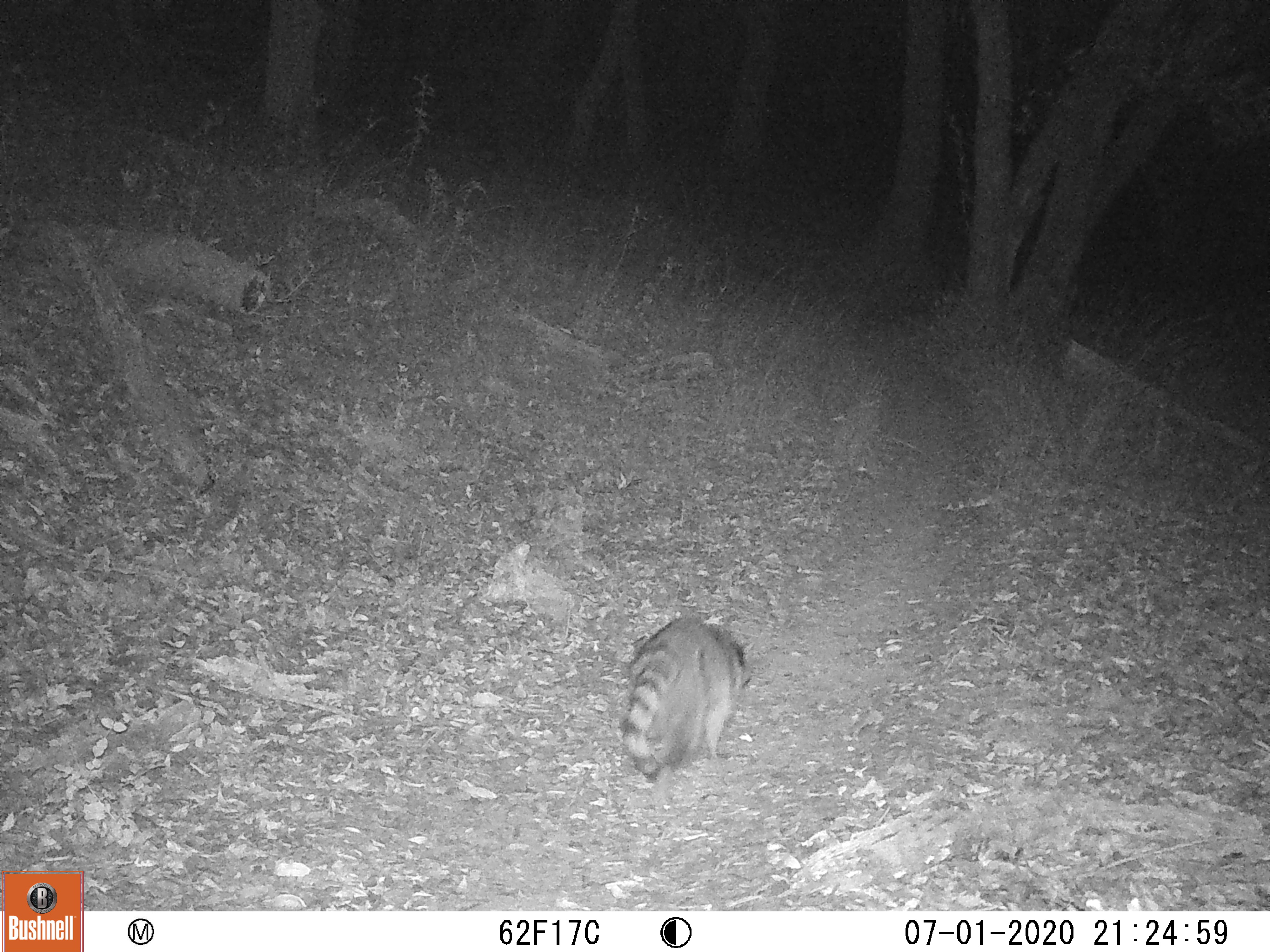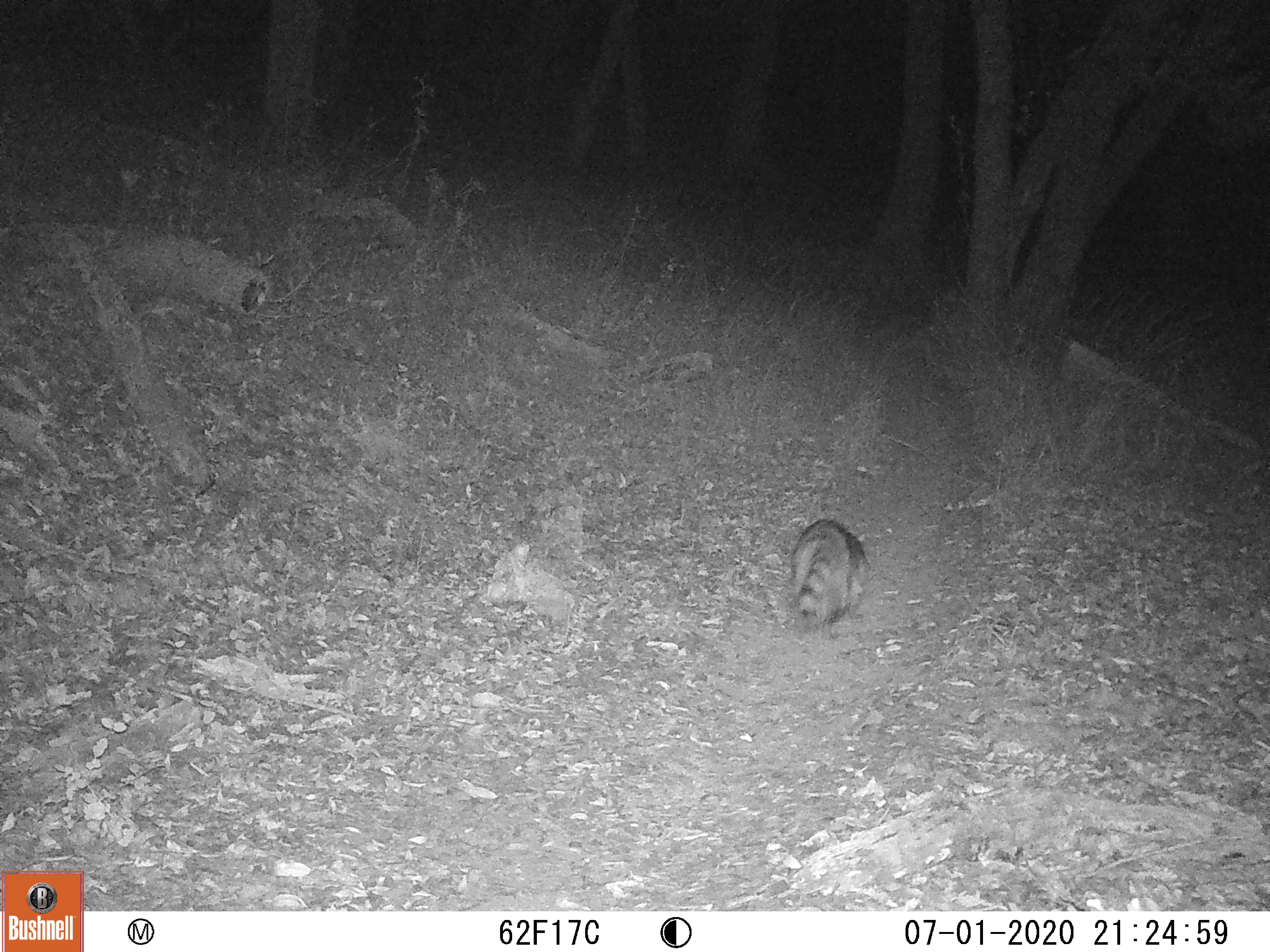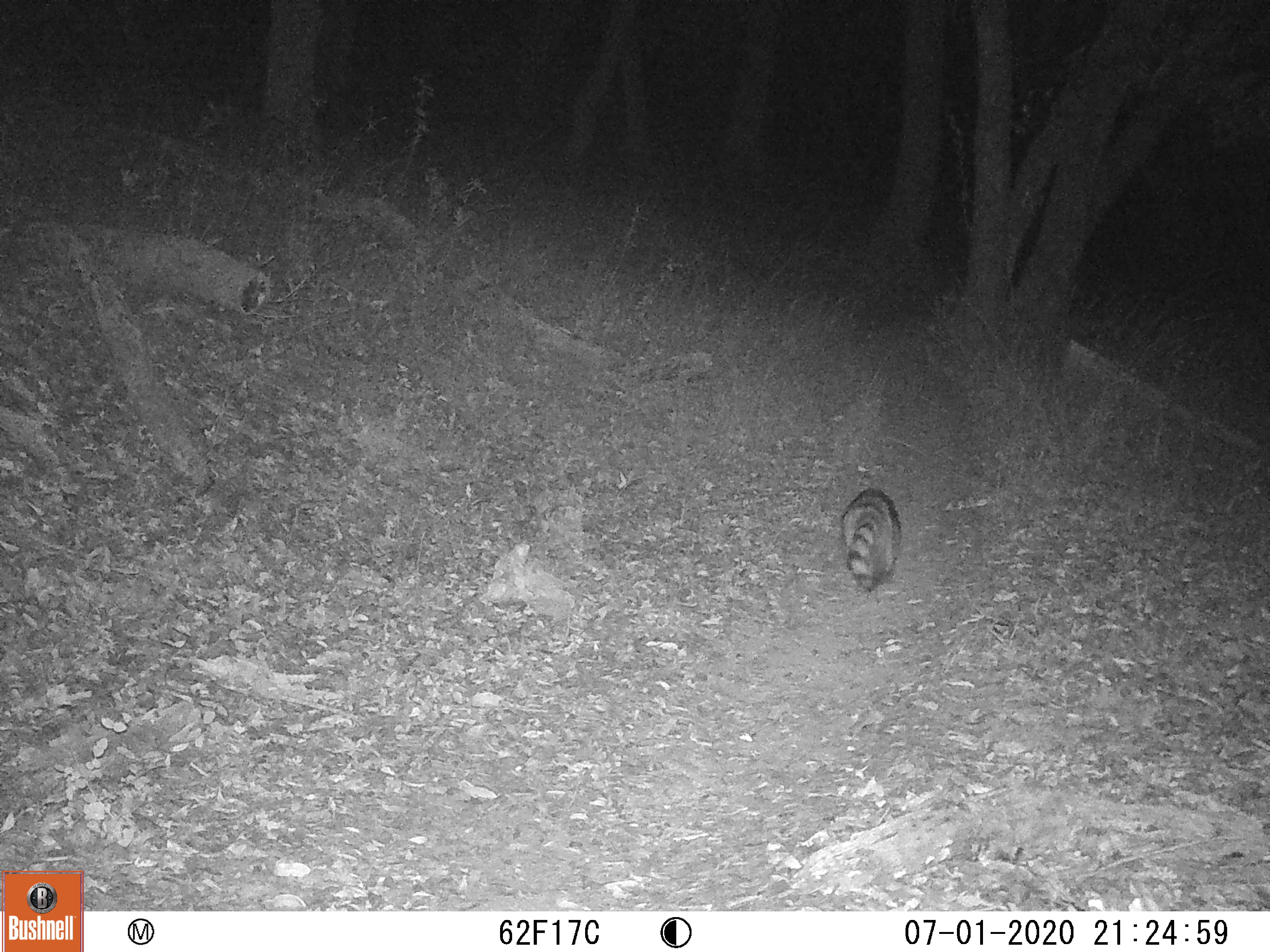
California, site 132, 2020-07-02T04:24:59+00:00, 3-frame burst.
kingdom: Animalia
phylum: Chordata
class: Mammalia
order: Carnivora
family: Procyonidae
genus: Procyon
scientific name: Procyon lotor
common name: raccoon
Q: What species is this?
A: Raccoon (Procyon lotor).